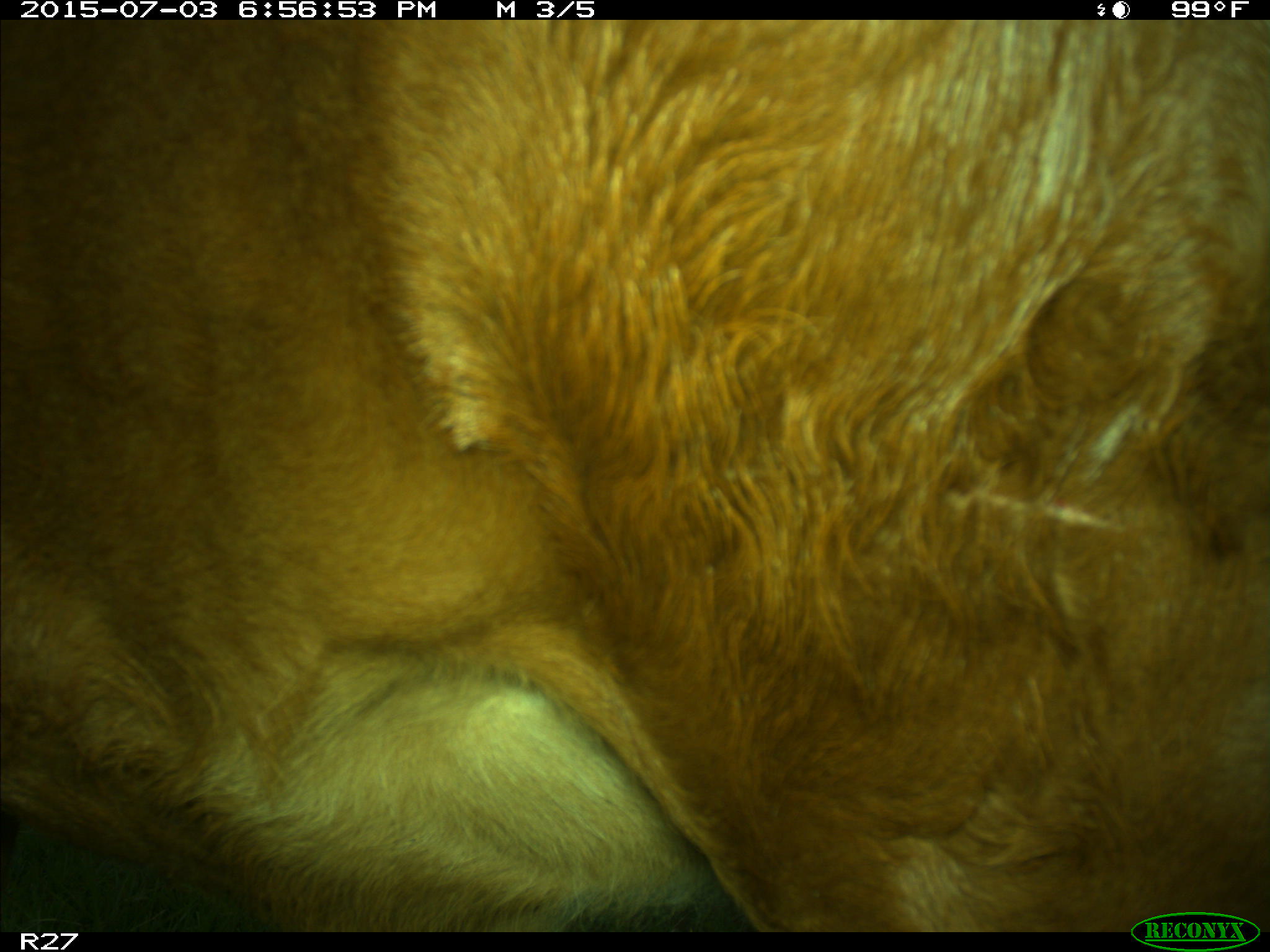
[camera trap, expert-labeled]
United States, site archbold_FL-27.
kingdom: Animalia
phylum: Chordata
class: Mammalia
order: Artiodactyla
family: Bovidae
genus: Bos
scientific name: Bos taurus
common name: domestic cow